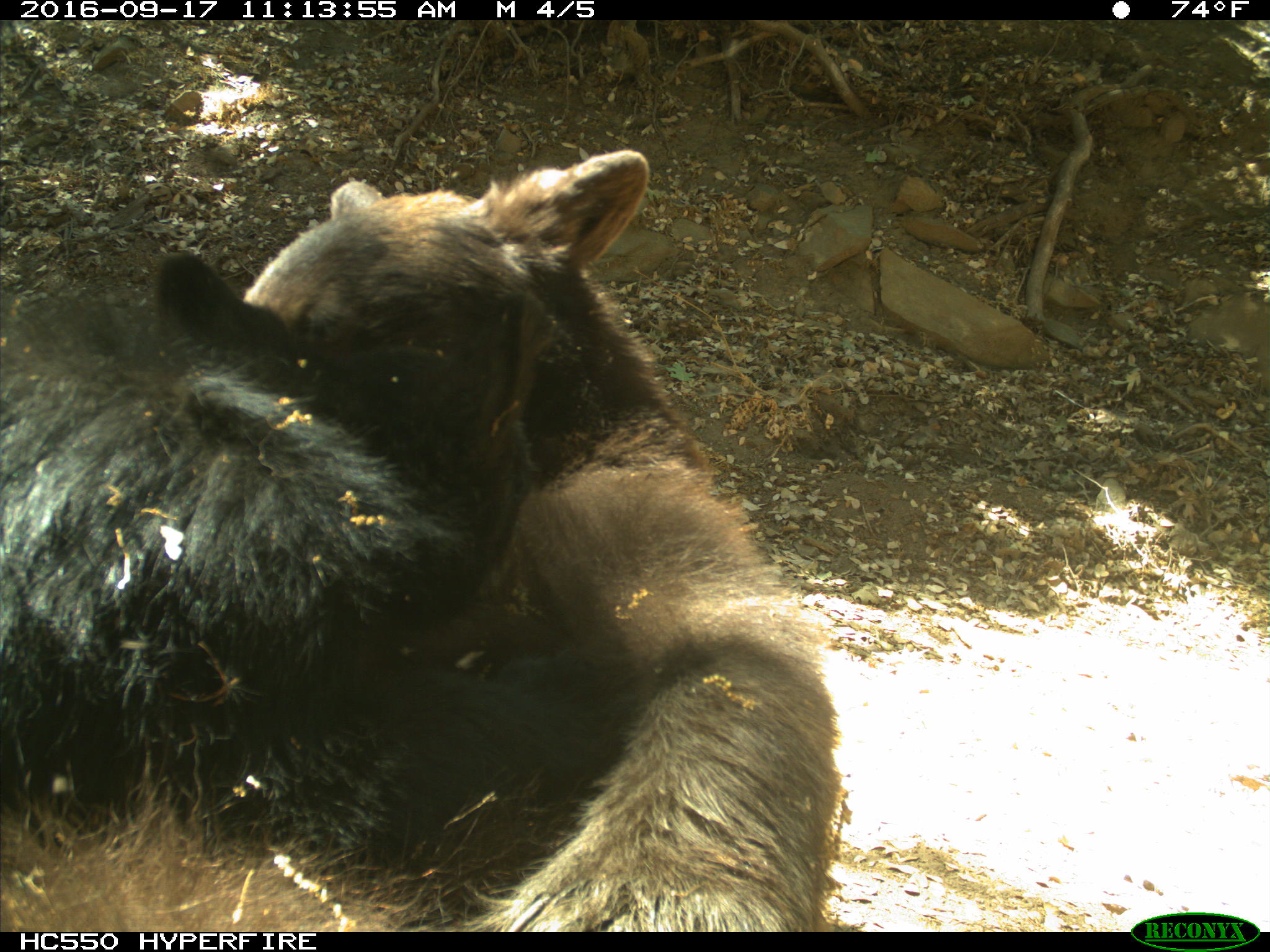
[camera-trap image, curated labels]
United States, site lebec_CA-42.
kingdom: Animalia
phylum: Chordata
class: Mammalia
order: Carnivora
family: Ursidae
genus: Ursus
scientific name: Ursus americanus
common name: american black bear